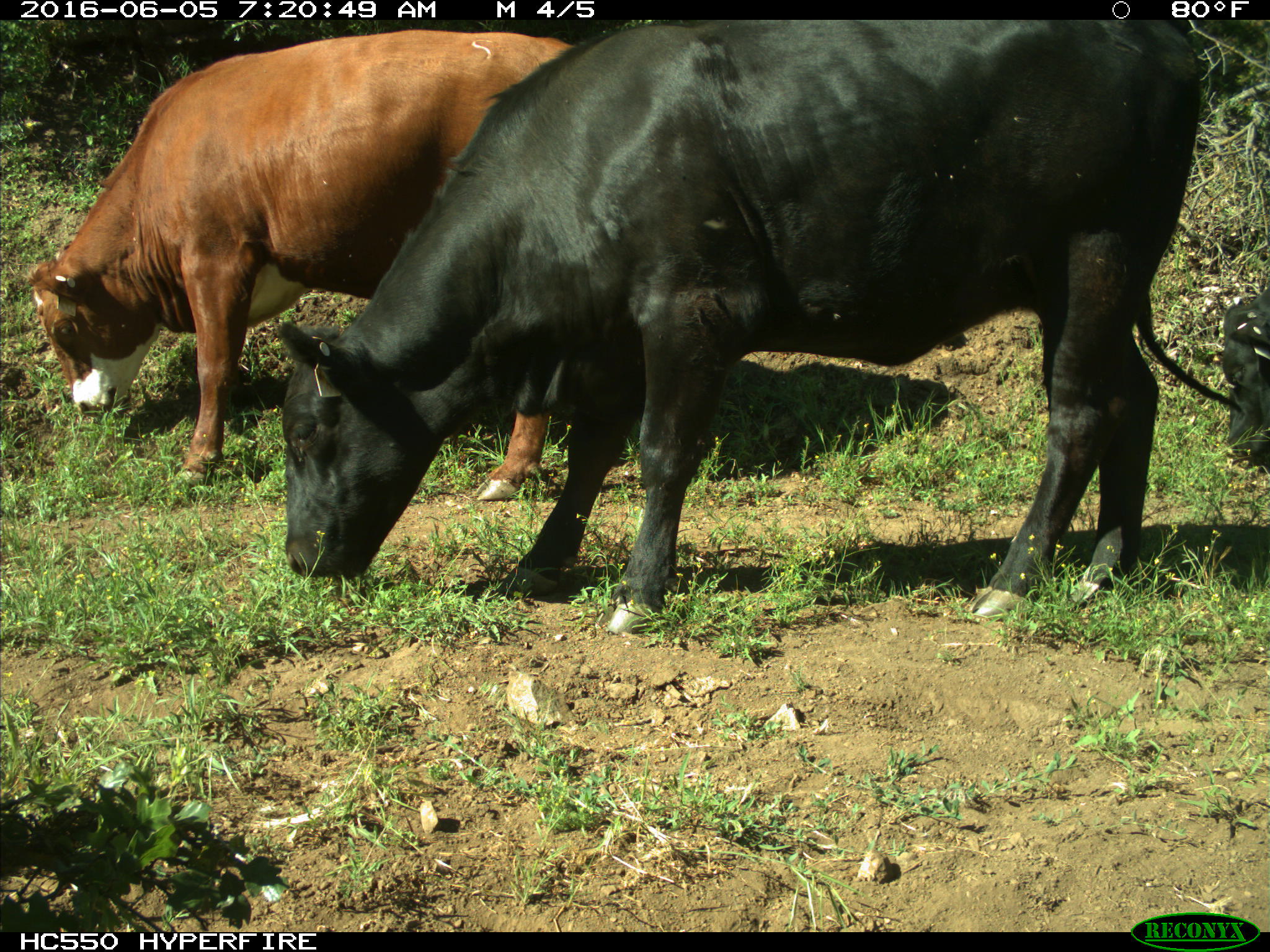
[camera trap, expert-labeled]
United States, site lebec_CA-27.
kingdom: Animalia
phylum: Chordata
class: Mammalia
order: Artiodactyla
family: Bovidae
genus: Bos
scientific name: Bos taurus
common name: domestic cow